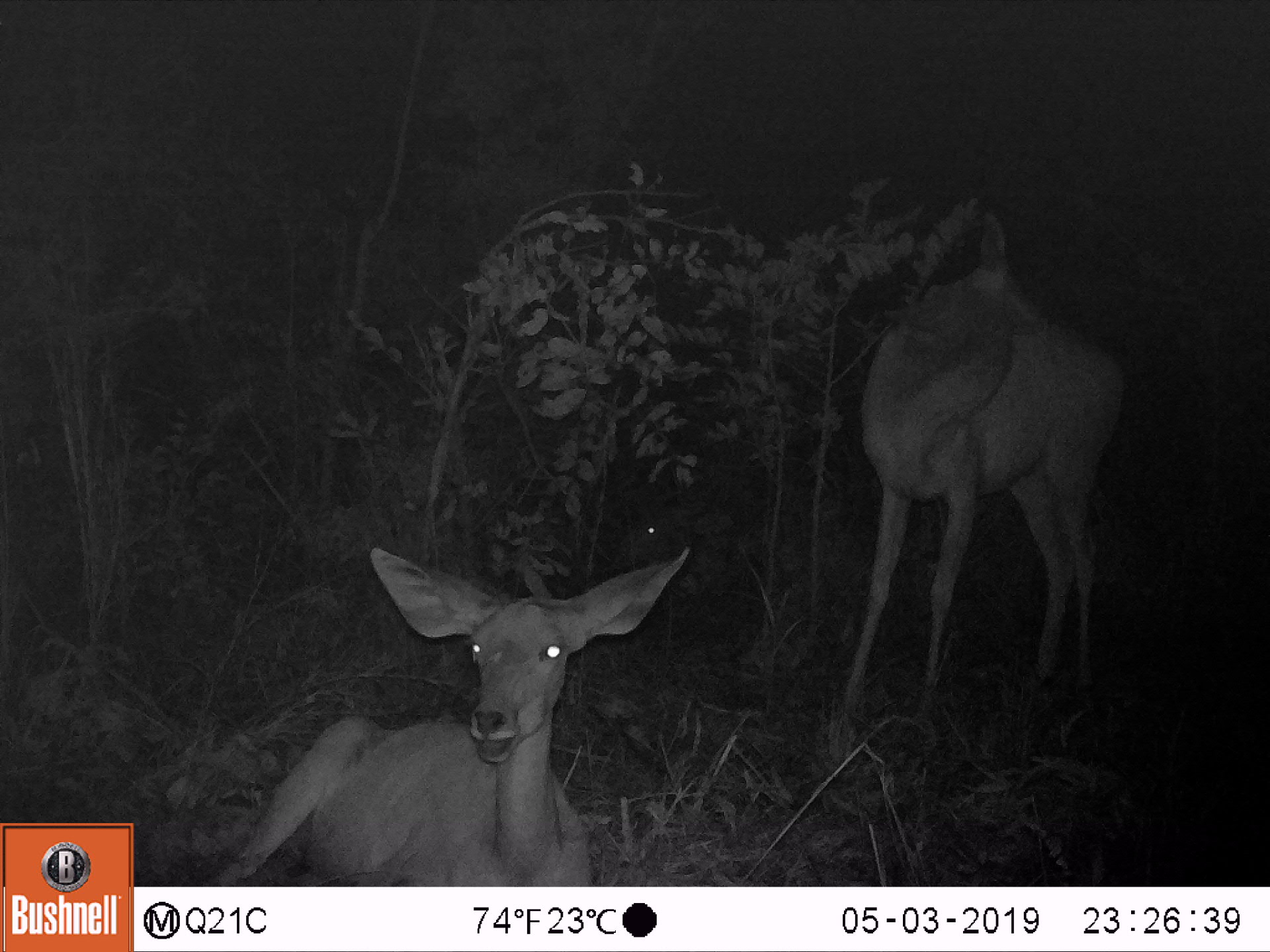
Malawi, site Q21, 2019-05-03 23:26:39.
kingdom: Animalia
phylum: Chordata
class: Mammalia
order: Artiodactyla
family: Bovidae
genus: Tragelaphus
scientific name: Tragelaphus strepsiceros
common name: greater kudu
Greater kudu (Tragelaphus strepsiceros), count 3.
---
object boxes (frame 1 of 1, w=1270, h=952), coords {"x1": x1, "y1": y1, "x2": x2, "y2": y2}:
greater kudu: {"x1": 197, "y1": 536, "x2": 703, "y2": 884}; {"x1": 821, "y1": 206, "x2": 1130, "y2": 743}; {"x1": 604, "y1": 484, "x2": 715, "y2": 566}